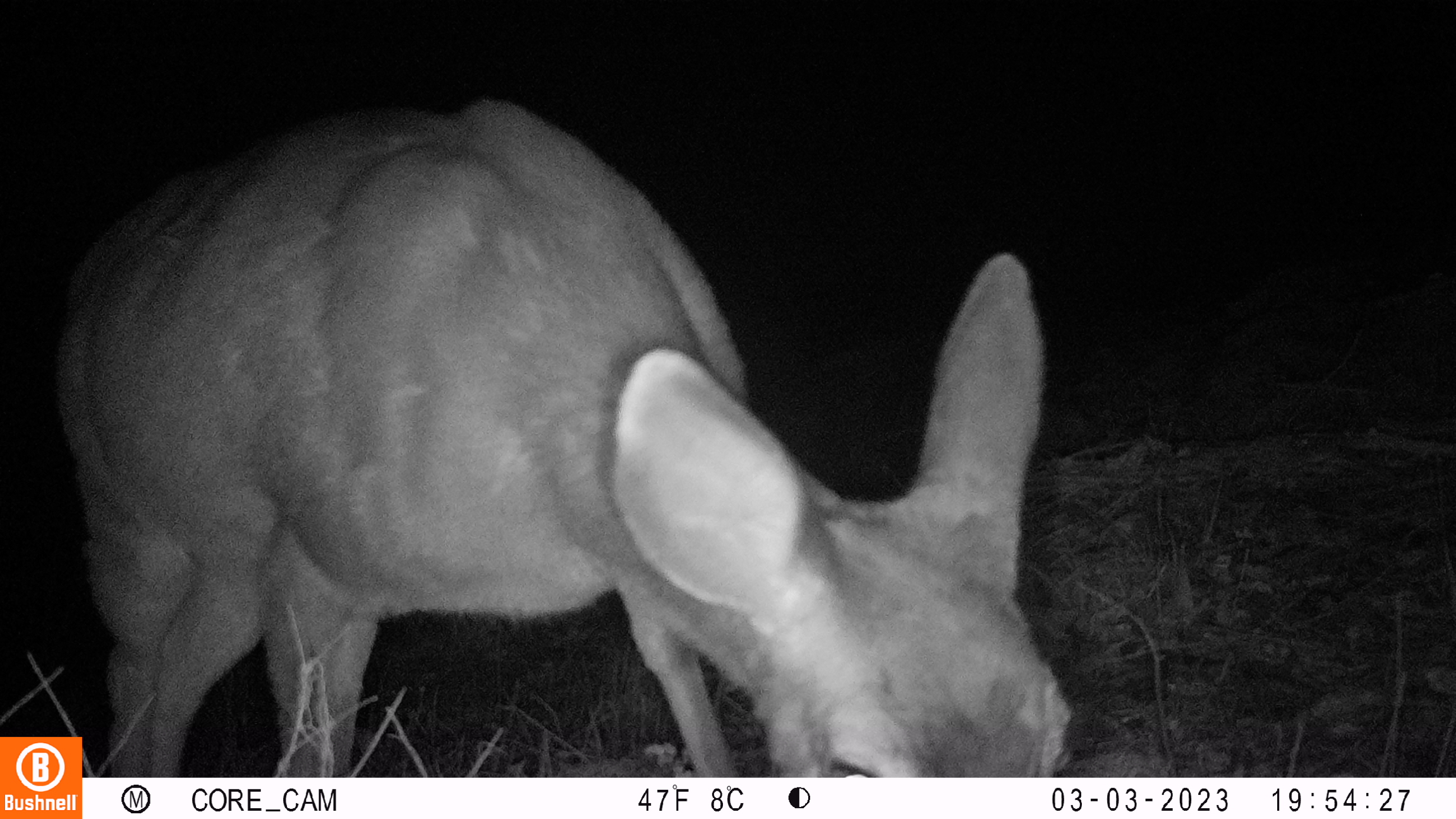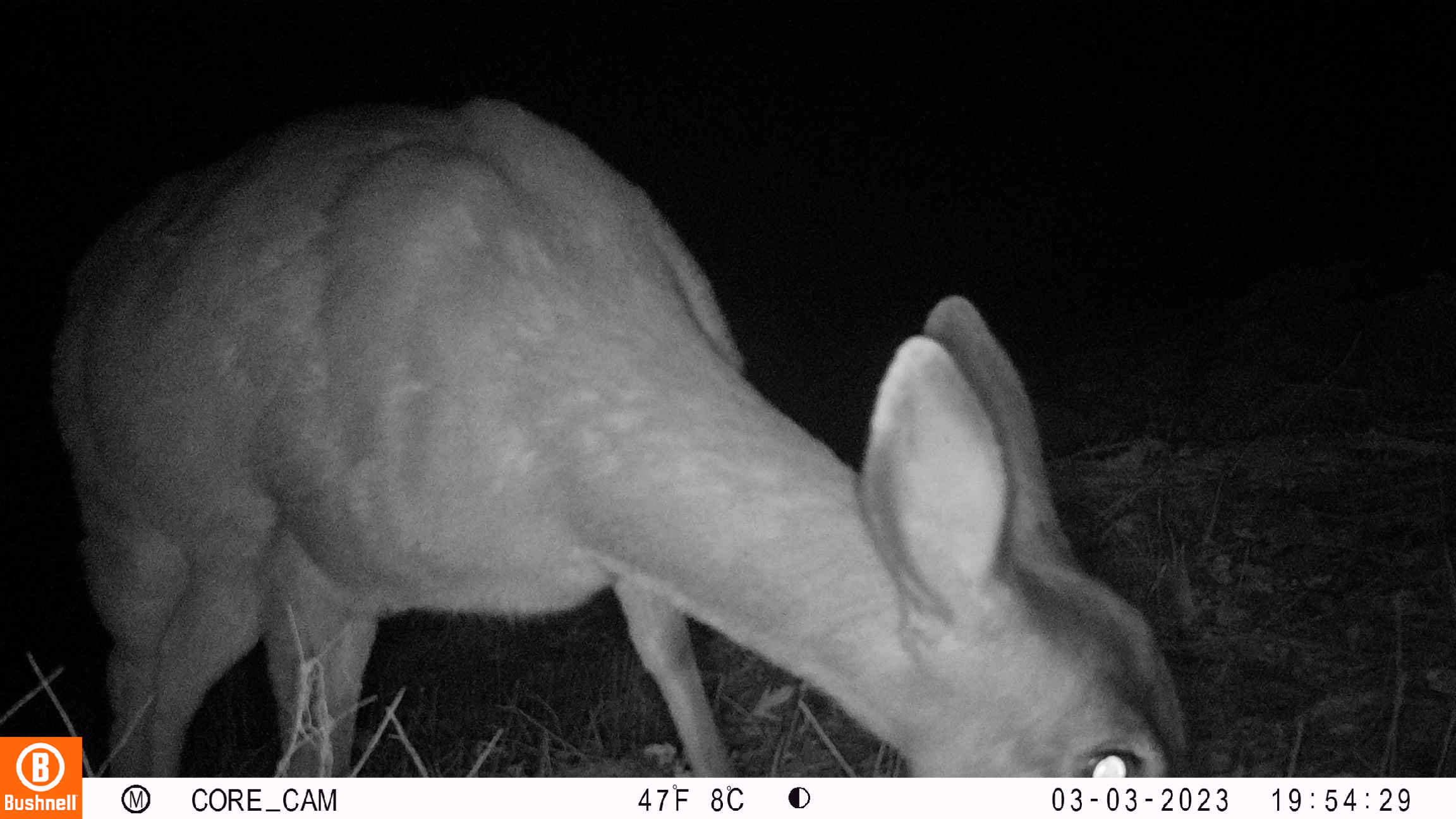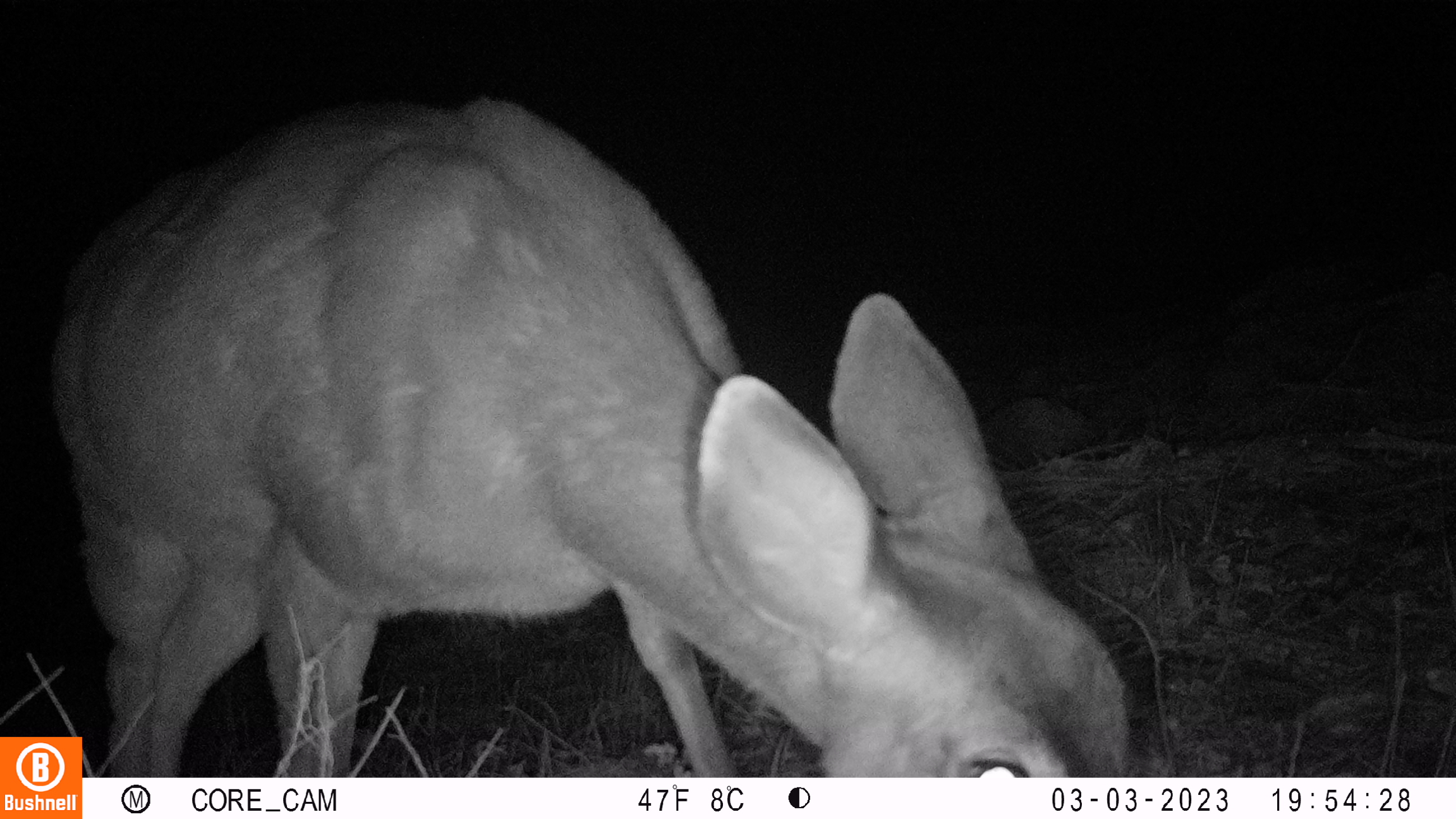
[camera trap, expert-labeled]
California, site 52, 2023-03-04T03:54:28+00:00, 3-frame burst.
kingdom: Animalia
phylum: Chordata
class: Mammalia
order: Artiodactyla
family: Cervidae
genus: Odocoileus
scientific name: Odocoileus hemionus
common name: mule deer